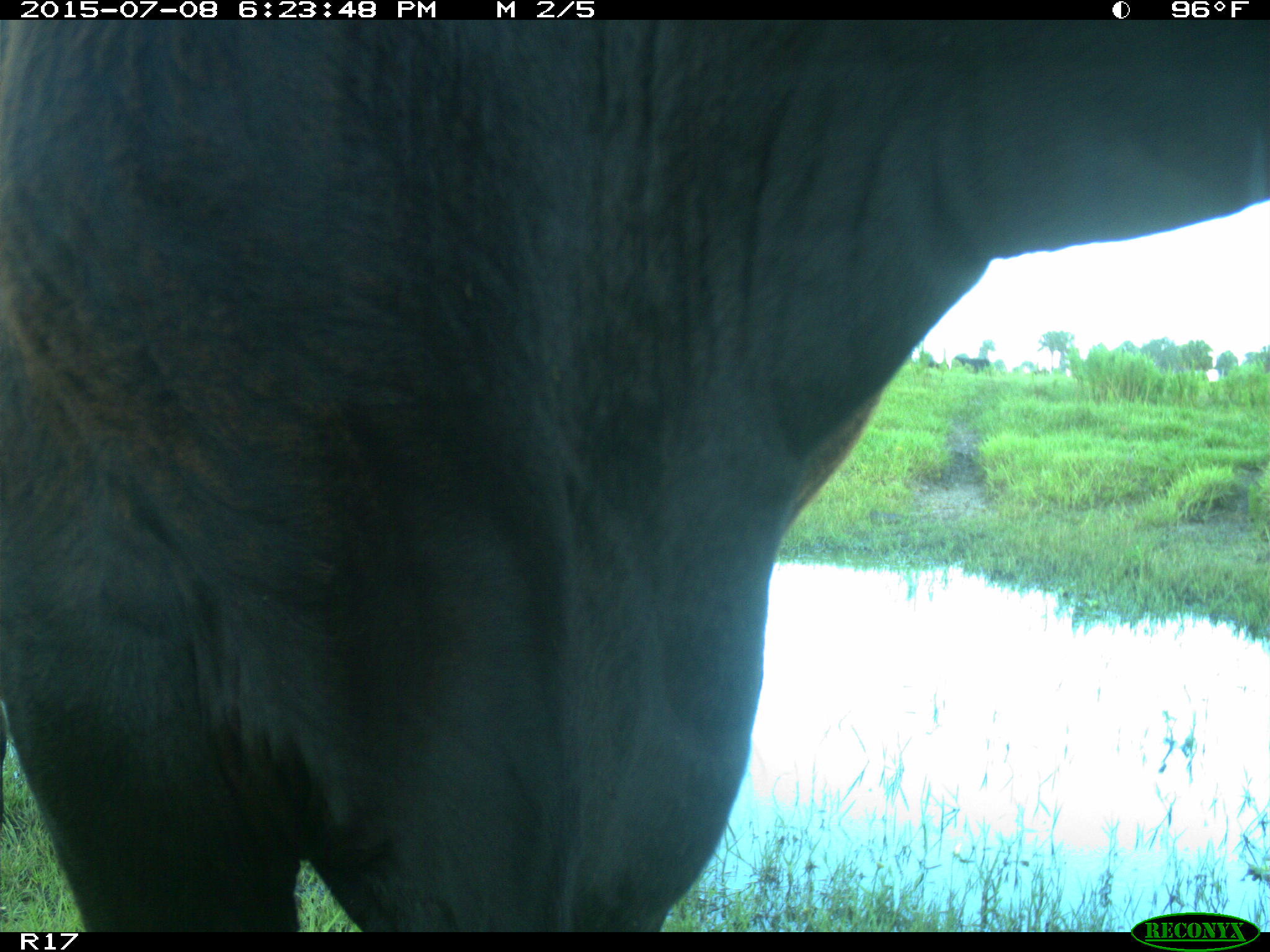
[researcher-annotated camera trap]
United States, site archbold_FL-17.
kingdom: Animalia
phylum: Chordata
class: Mammalia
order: Artiodactyla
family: Bovidae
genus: Bos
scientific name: Bos taurus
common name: domestic cow